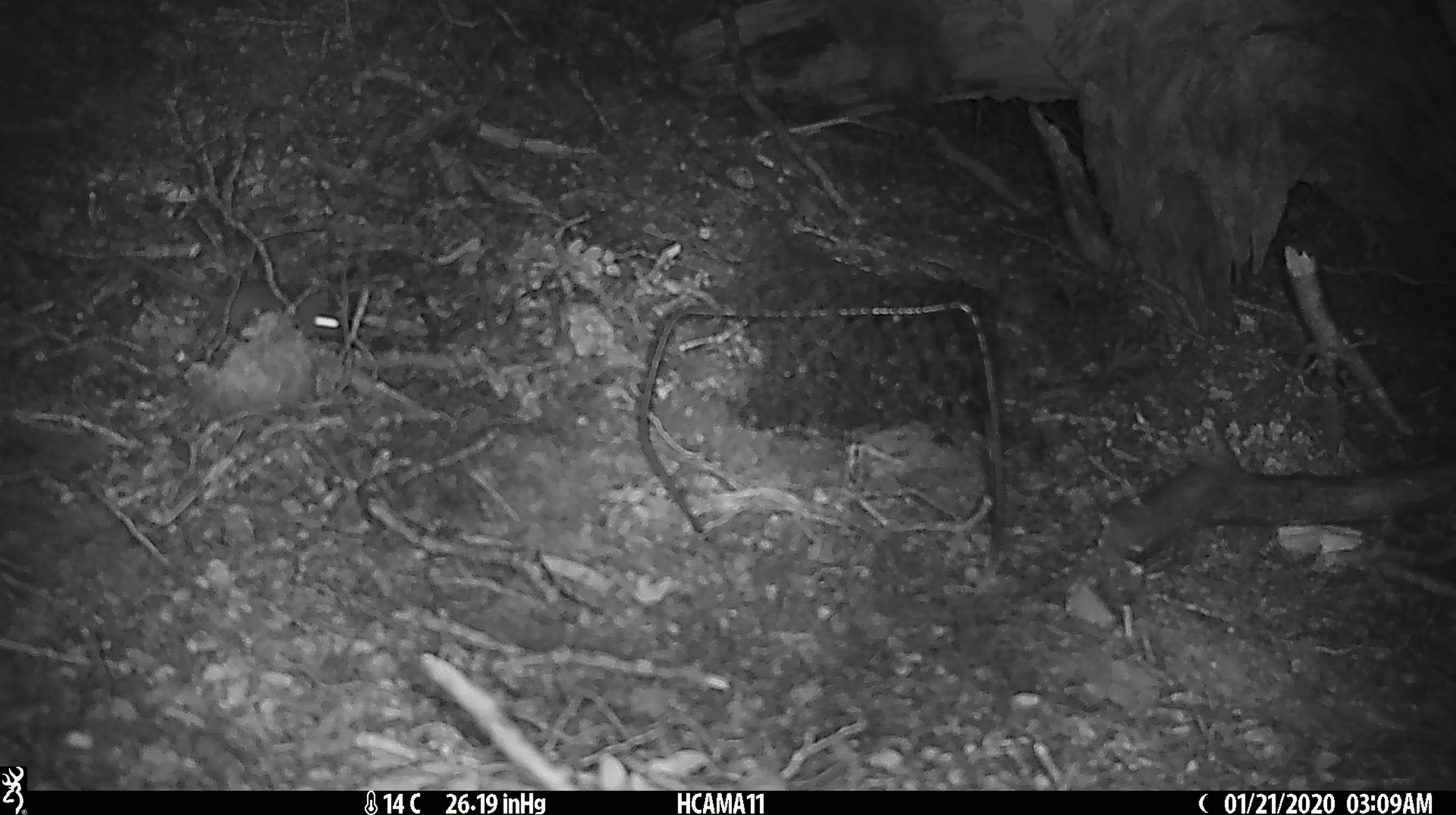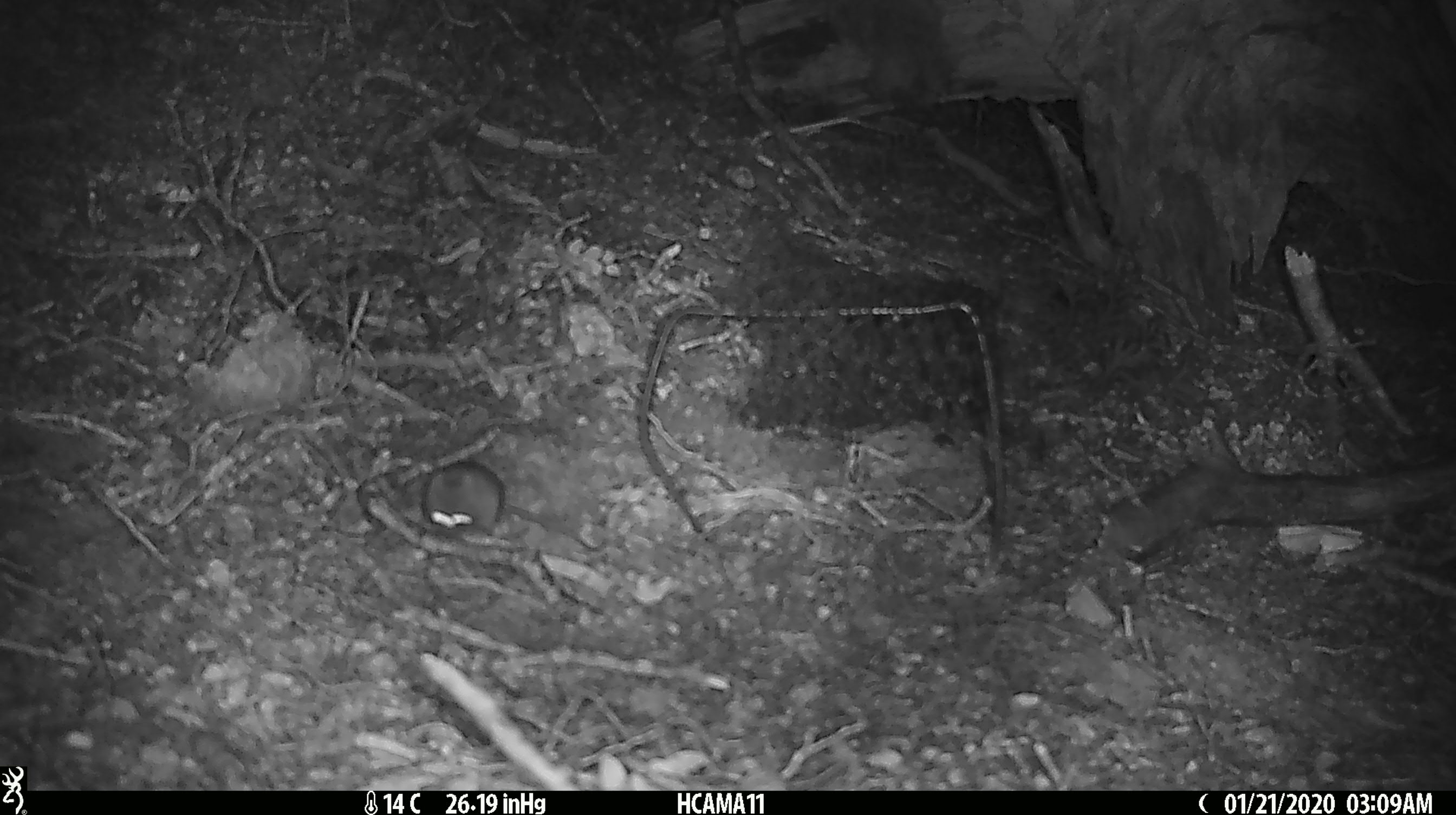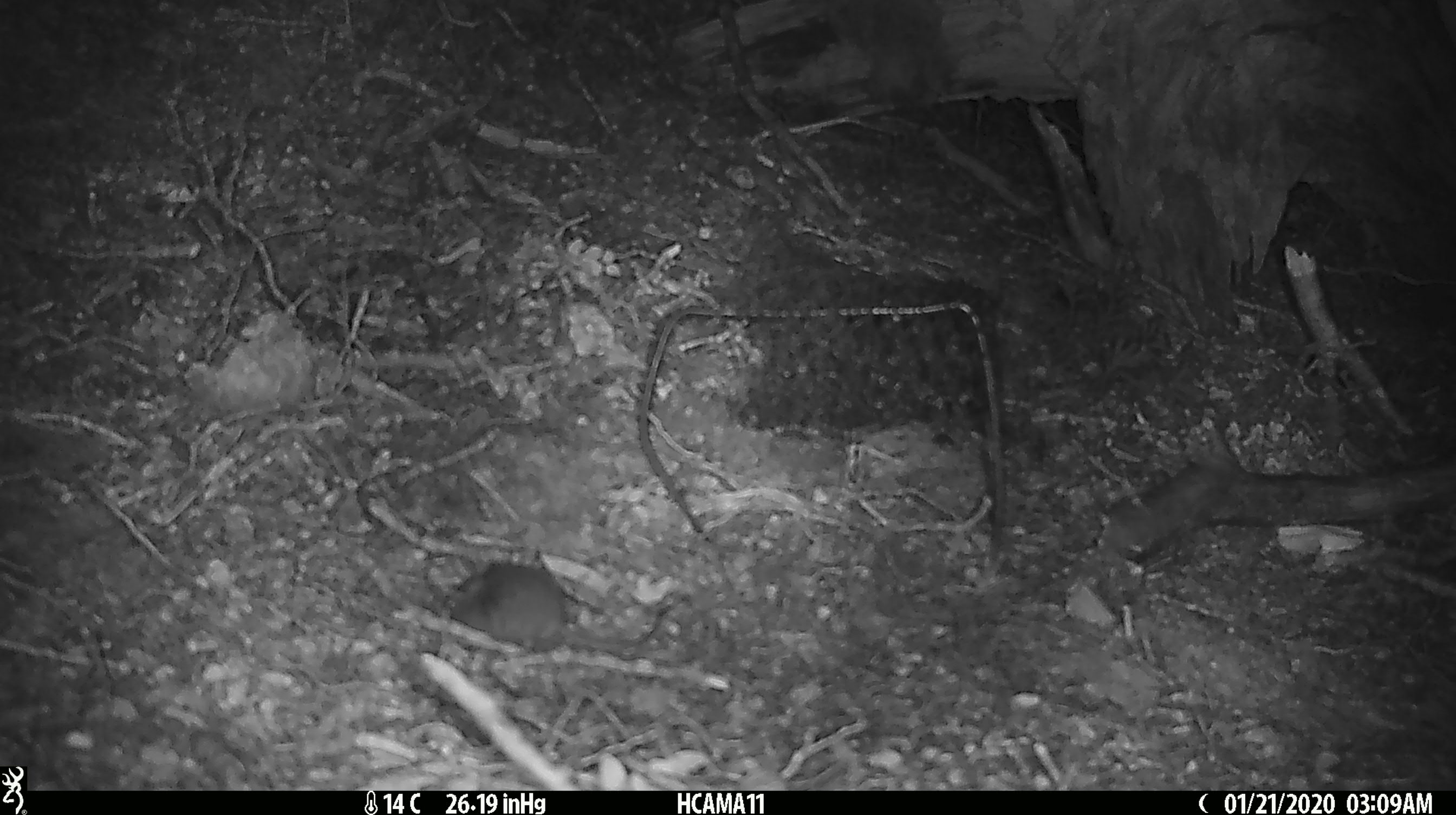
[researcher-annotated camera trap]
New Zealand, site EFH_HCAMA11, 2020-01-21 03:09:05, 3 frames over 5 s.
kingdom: Animalia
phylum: Chordata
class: Mammalia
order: Rodentia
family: Muridae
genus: Mus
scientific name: Mus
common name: mouse